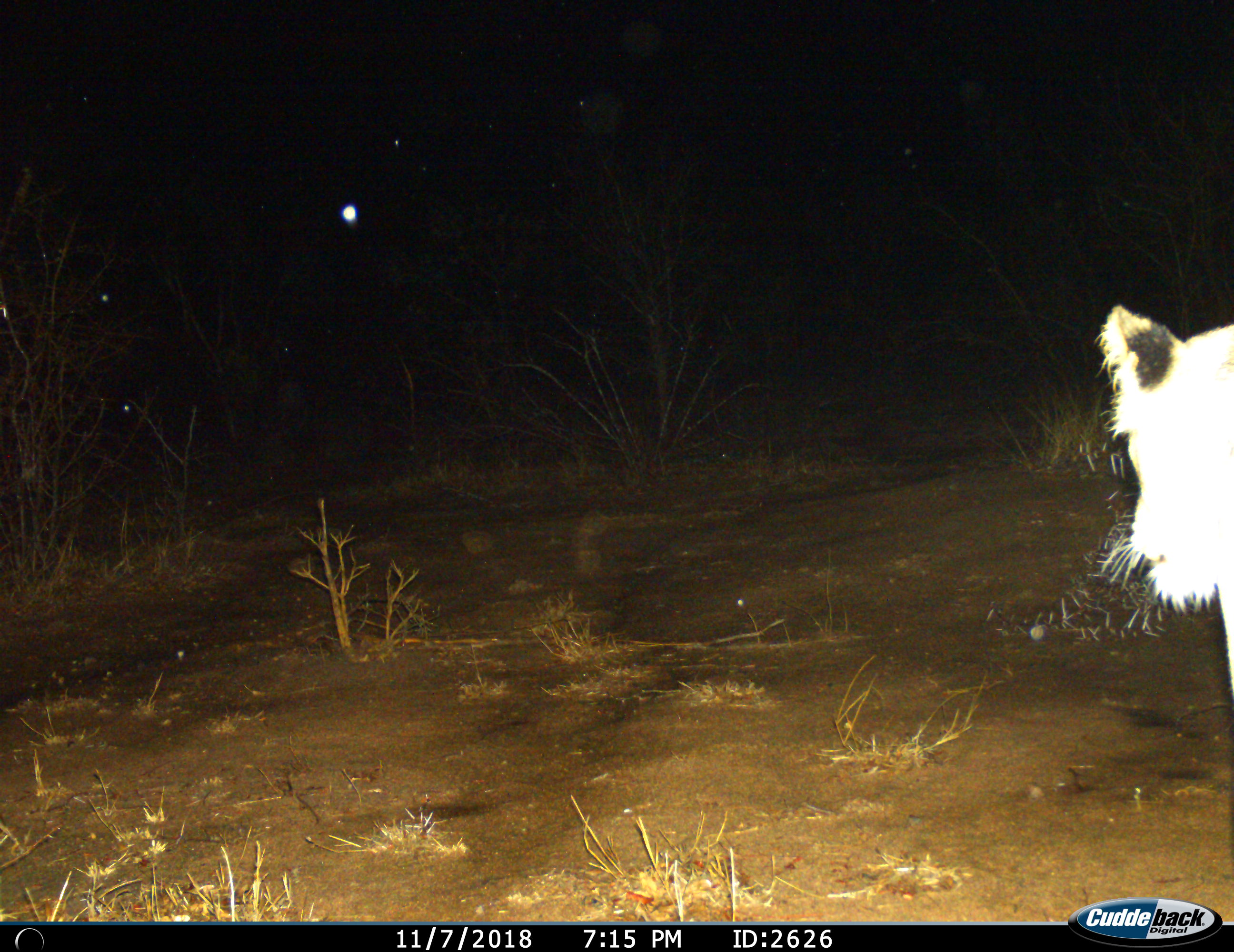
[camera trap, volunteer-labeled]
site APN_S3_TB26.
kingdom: Animalia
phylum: Chordata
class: Mammalia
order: Carnivora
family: Felidae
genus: Panthera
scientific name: Panthera leo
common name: lion female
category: lionfemale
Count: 1.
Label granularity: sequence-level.